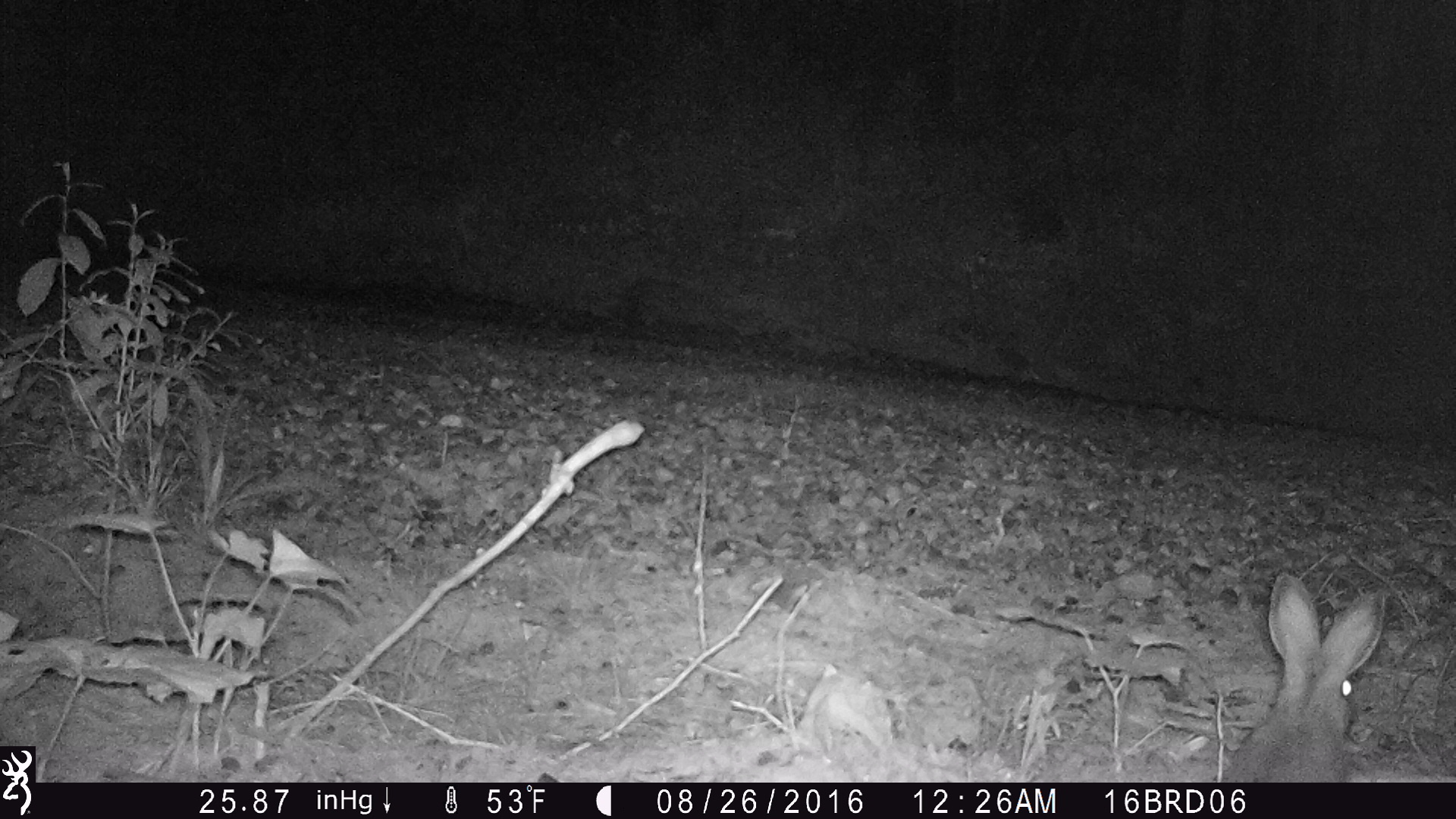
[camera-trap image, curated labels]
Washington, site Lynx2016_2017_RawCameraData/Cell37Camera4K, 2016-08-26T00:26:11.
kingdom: Animalia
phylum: Chordata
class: Mammalia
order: Lagomorpha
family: Leporidae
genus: Lepus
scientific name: Lepus americanus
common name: snowshoe hare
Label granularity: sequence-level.